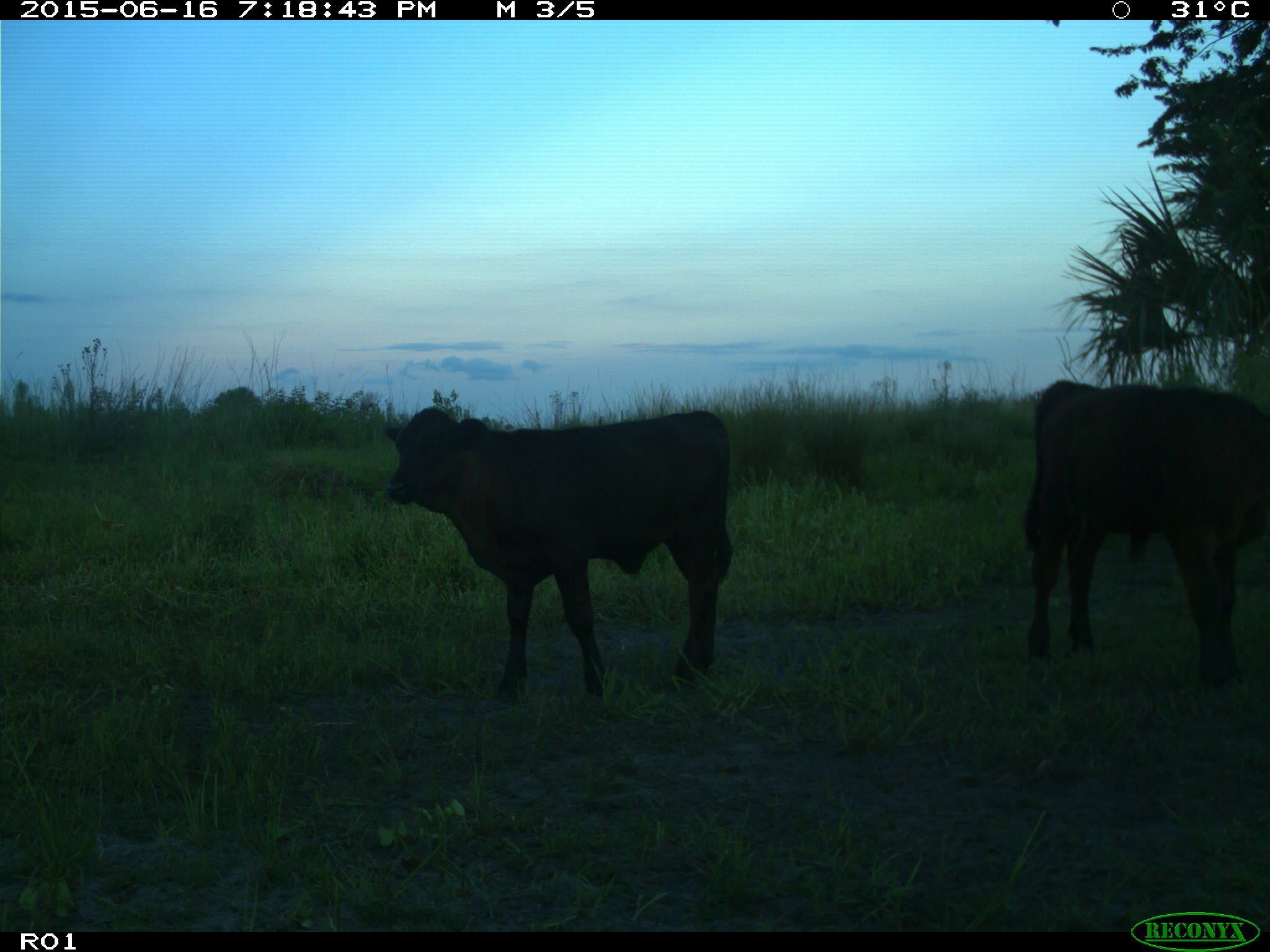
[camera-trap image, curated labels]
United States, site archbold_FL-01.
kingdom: Animalia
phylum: Chordata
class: Mammalia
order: Artiodactyla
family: Bovidae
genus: Bos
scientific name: Bos taurus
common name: domestic cow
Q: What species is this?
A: Bos taurus (domestic cow).